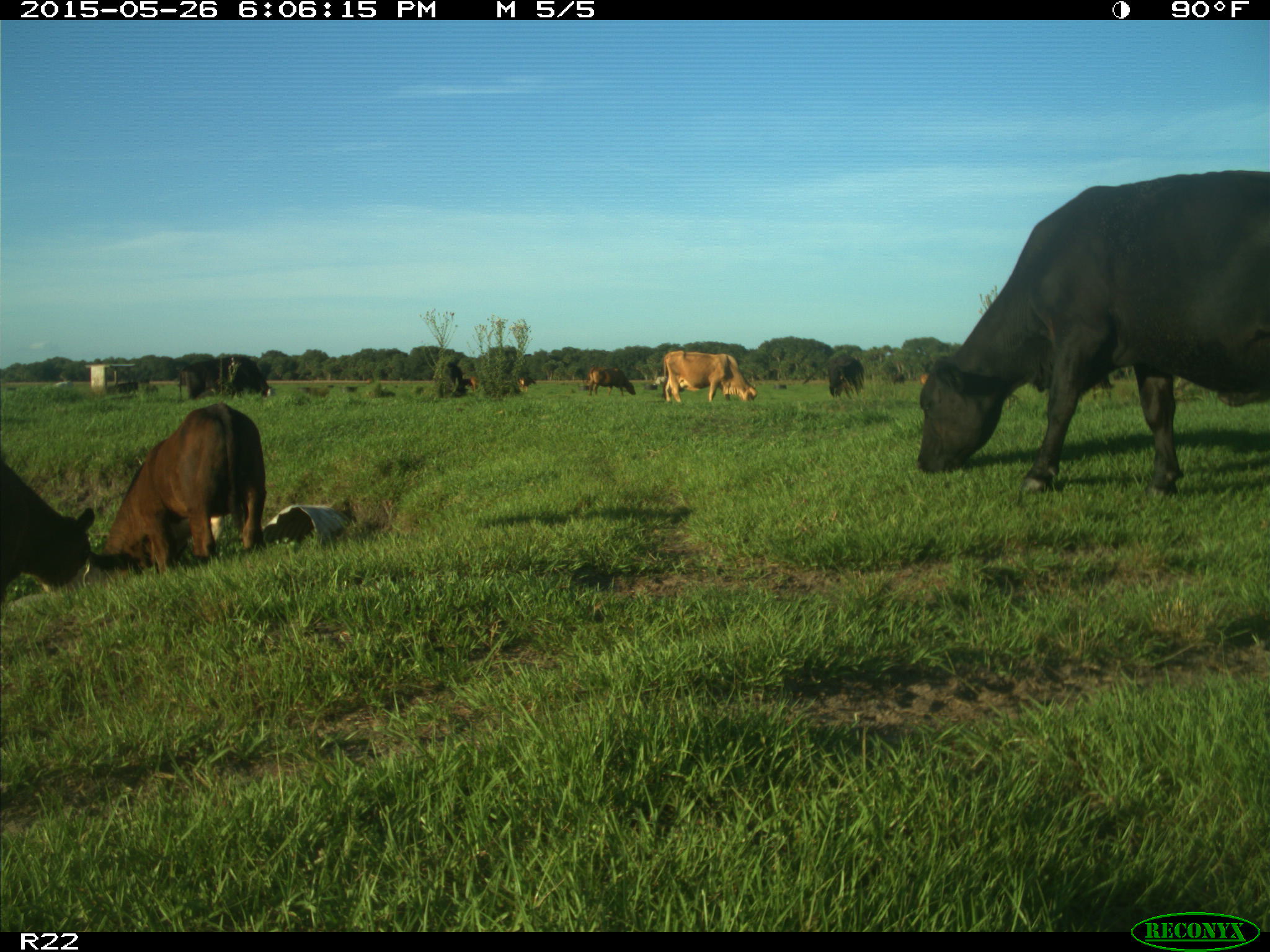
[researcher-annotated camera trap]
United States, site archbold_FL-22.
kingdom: Animalia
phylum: Chordata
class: Mammalia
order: Artiodactyla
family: Bovidae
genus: Bos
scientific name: Bos taurus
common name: domestic cow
Bos taurus (domestic cow).